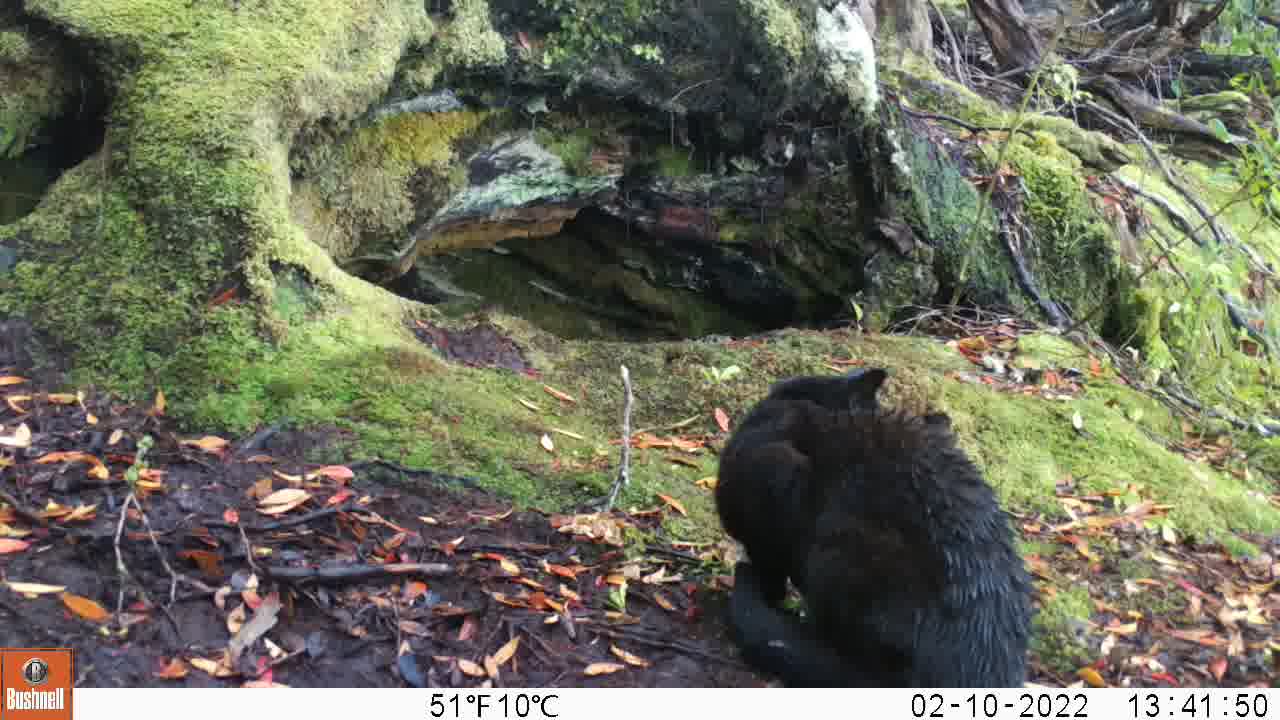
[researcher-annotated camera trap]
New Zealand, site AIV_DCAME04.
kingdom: Animalia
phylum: Chordata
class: Mammalia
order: Carnivora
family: Felidae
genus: Felis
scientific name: Felis catus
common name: domestic cat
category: cat